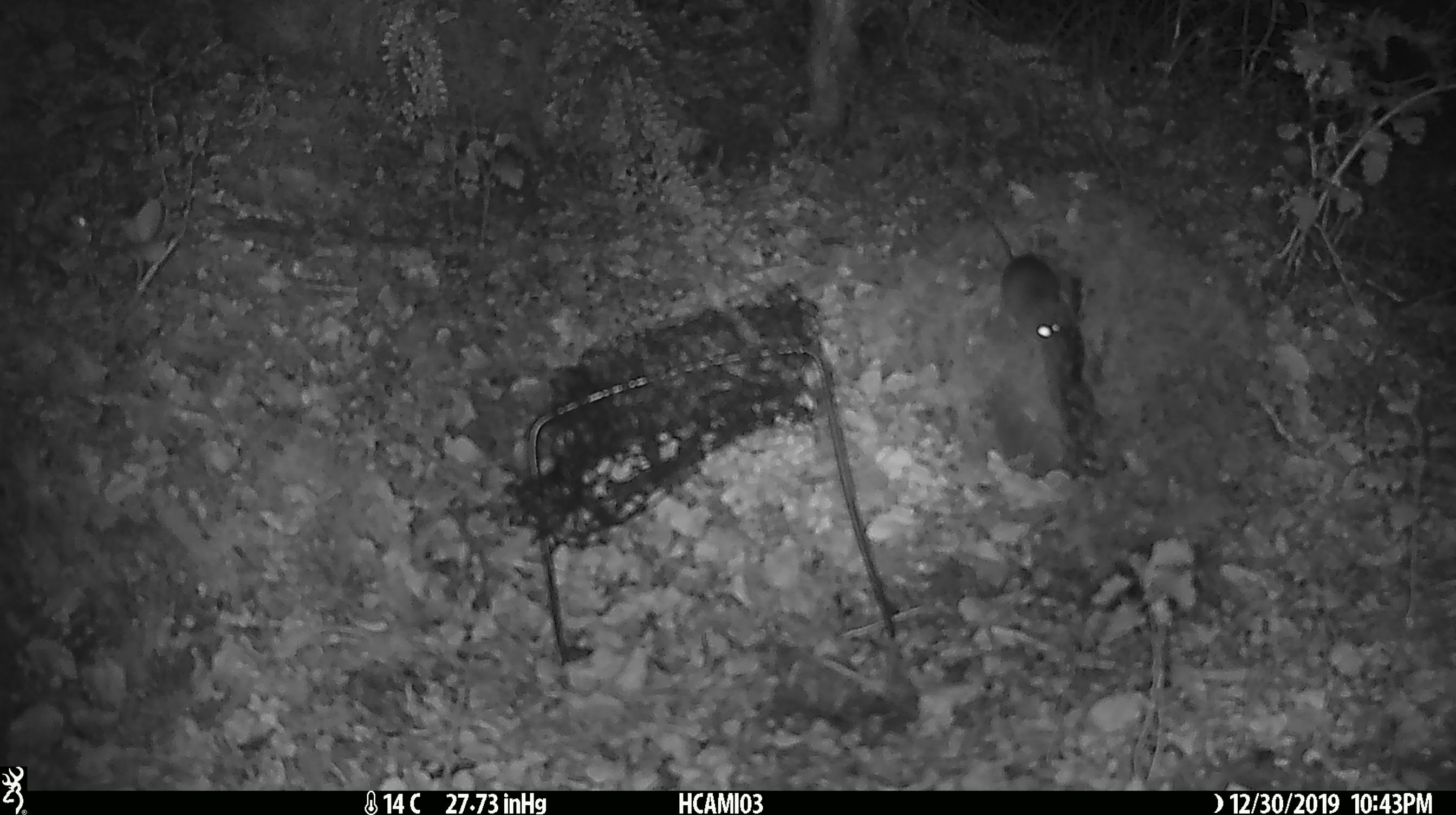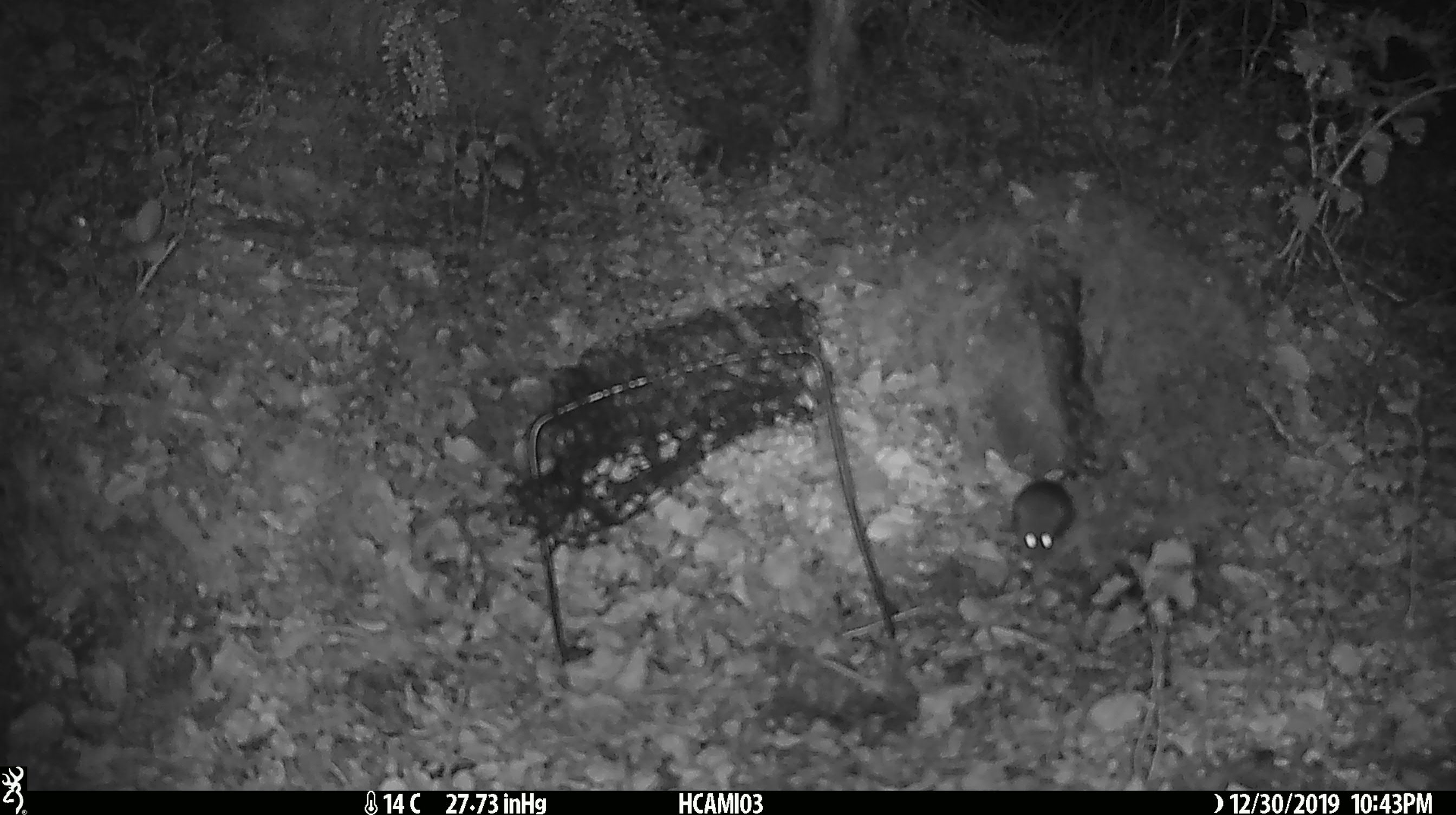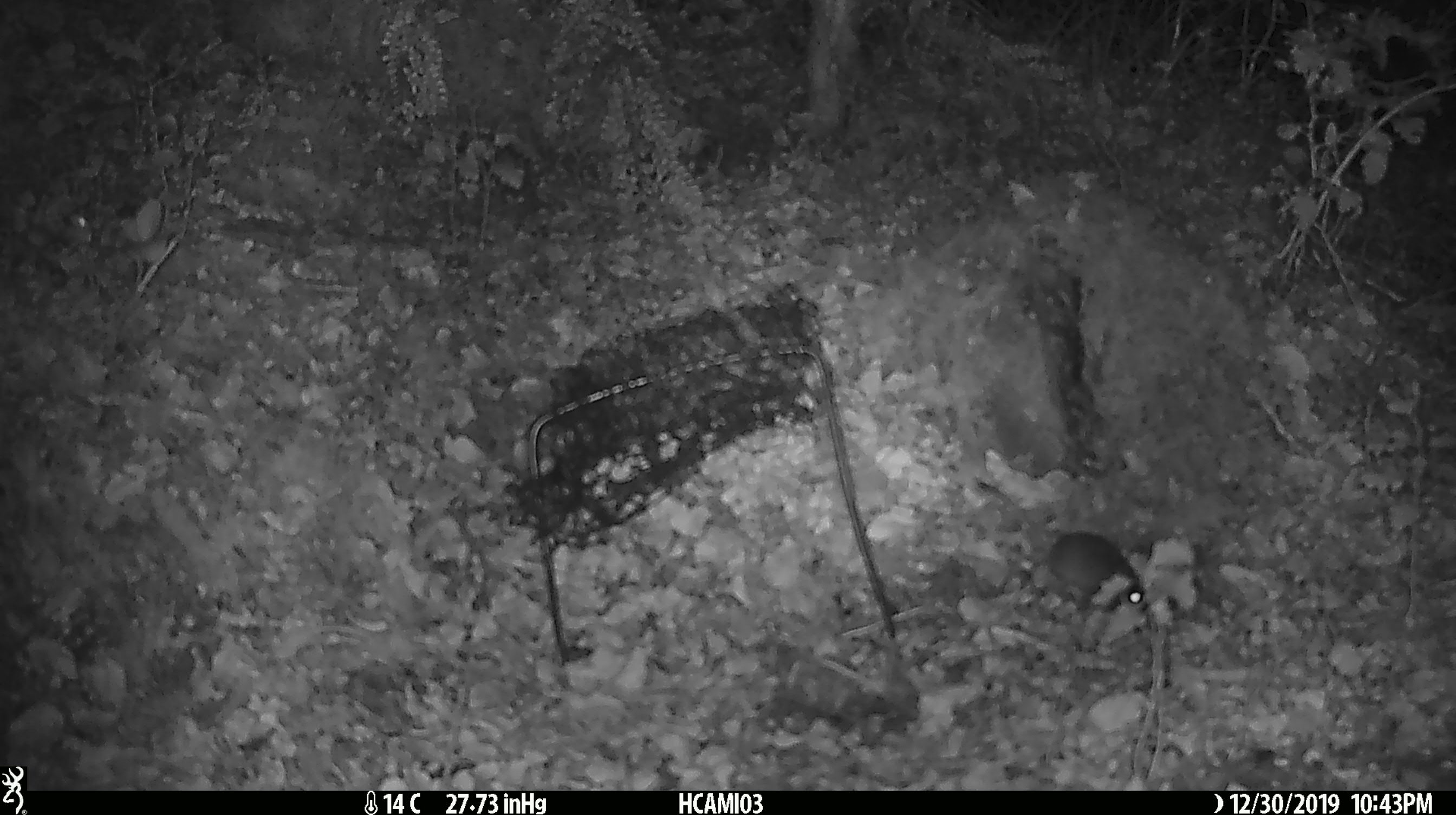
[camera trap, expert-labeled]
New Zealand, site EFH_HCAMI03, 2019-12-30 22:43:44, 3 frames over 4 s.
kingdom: Animalia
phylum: Chordata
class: Mammalia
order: Rodentia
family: Muridae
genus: Mus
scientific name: Mus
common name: mouse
Mouse (Mus).